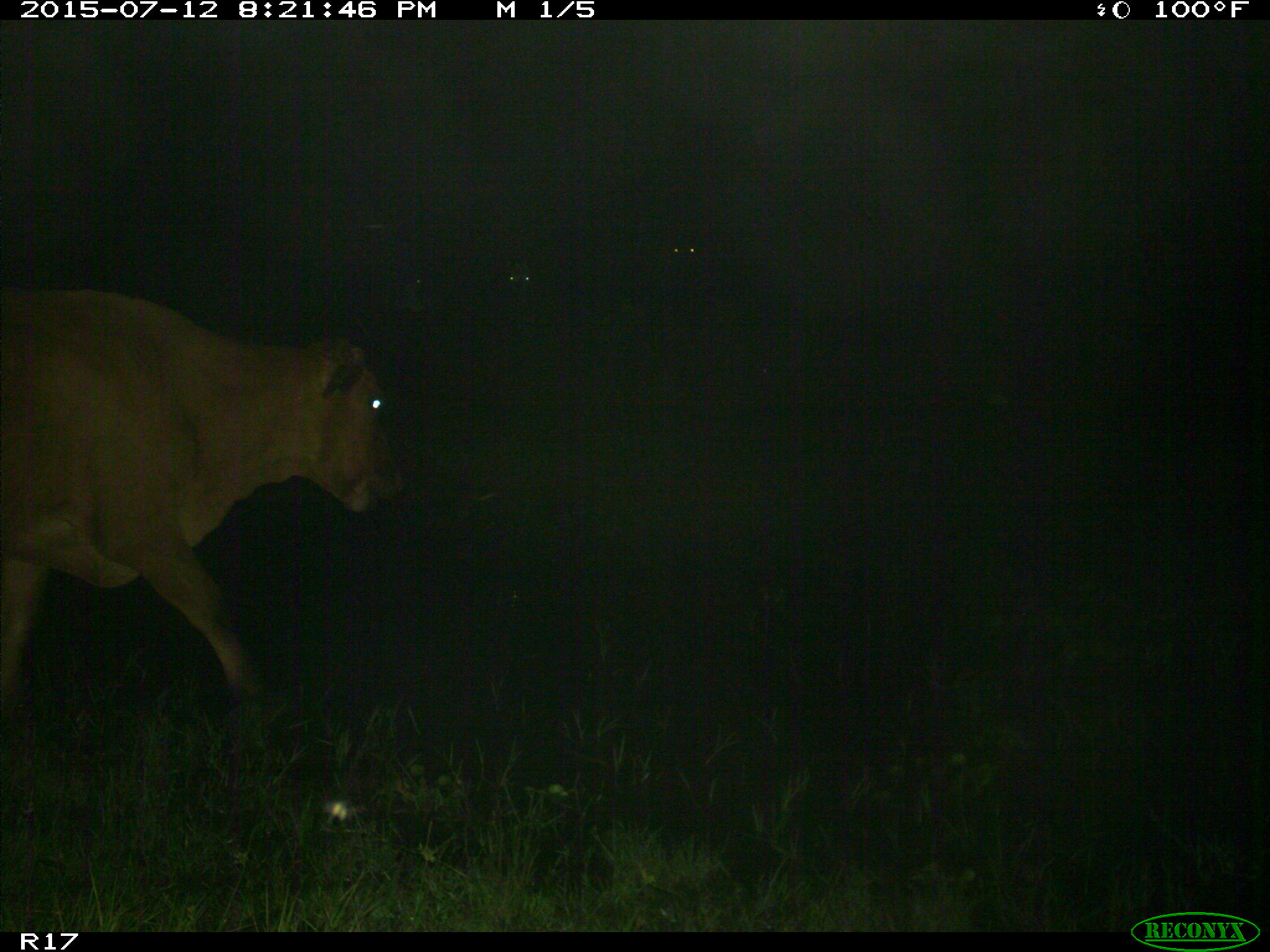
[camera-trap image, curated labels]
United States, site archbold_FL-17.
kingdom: Animalia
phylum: Chordata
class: Mammalia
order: Artiodactyla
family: Bovidae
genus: Bos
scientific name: Bos taurus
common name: domestic cow